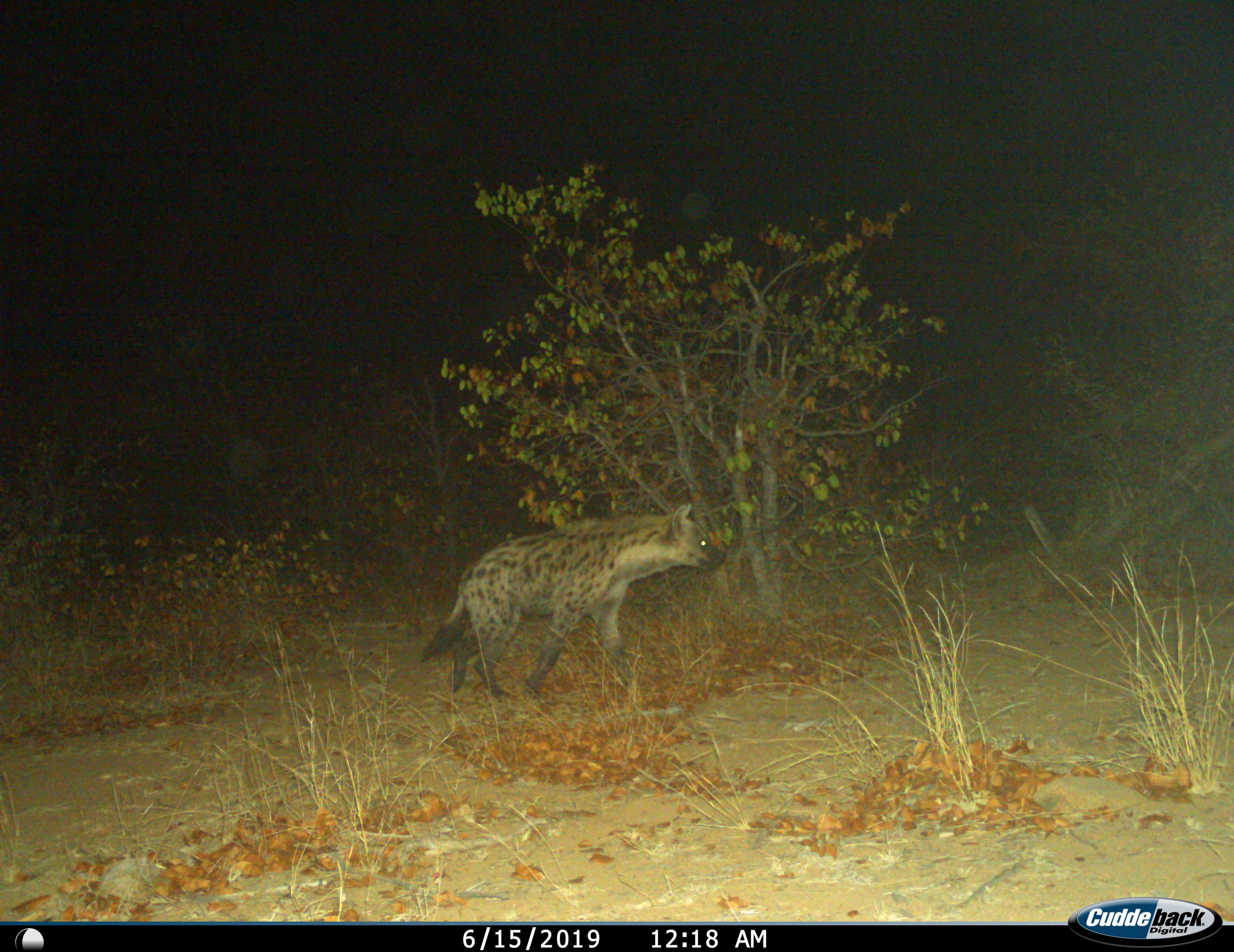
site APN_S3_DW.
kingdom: Animalia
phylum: Chordata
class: Mammalia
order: Carnivora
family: Hyaenidae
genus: Crocuta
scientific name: Crocuta crocuta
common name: spotted hyena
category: hyenaspotted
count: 1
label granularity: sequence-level